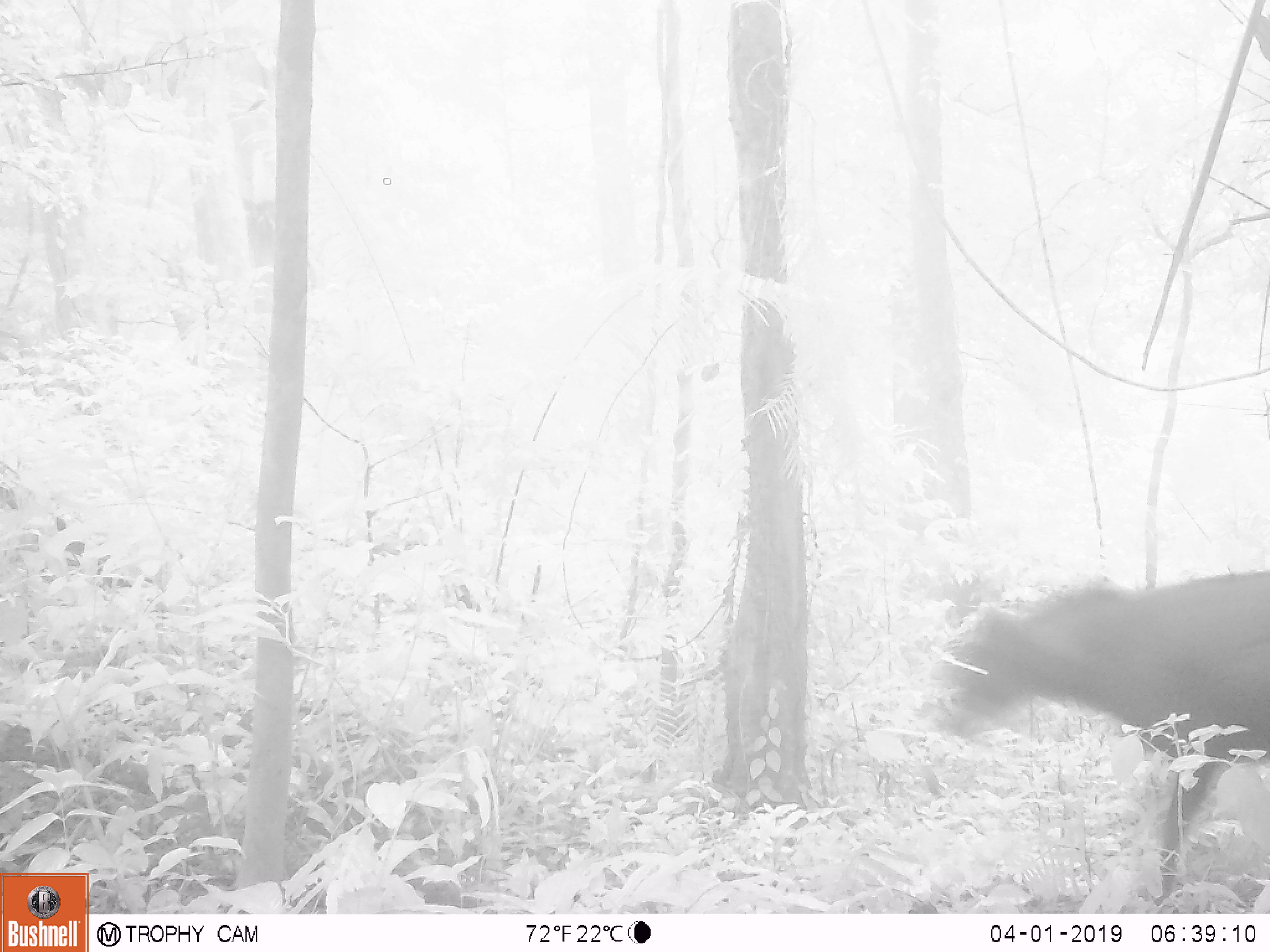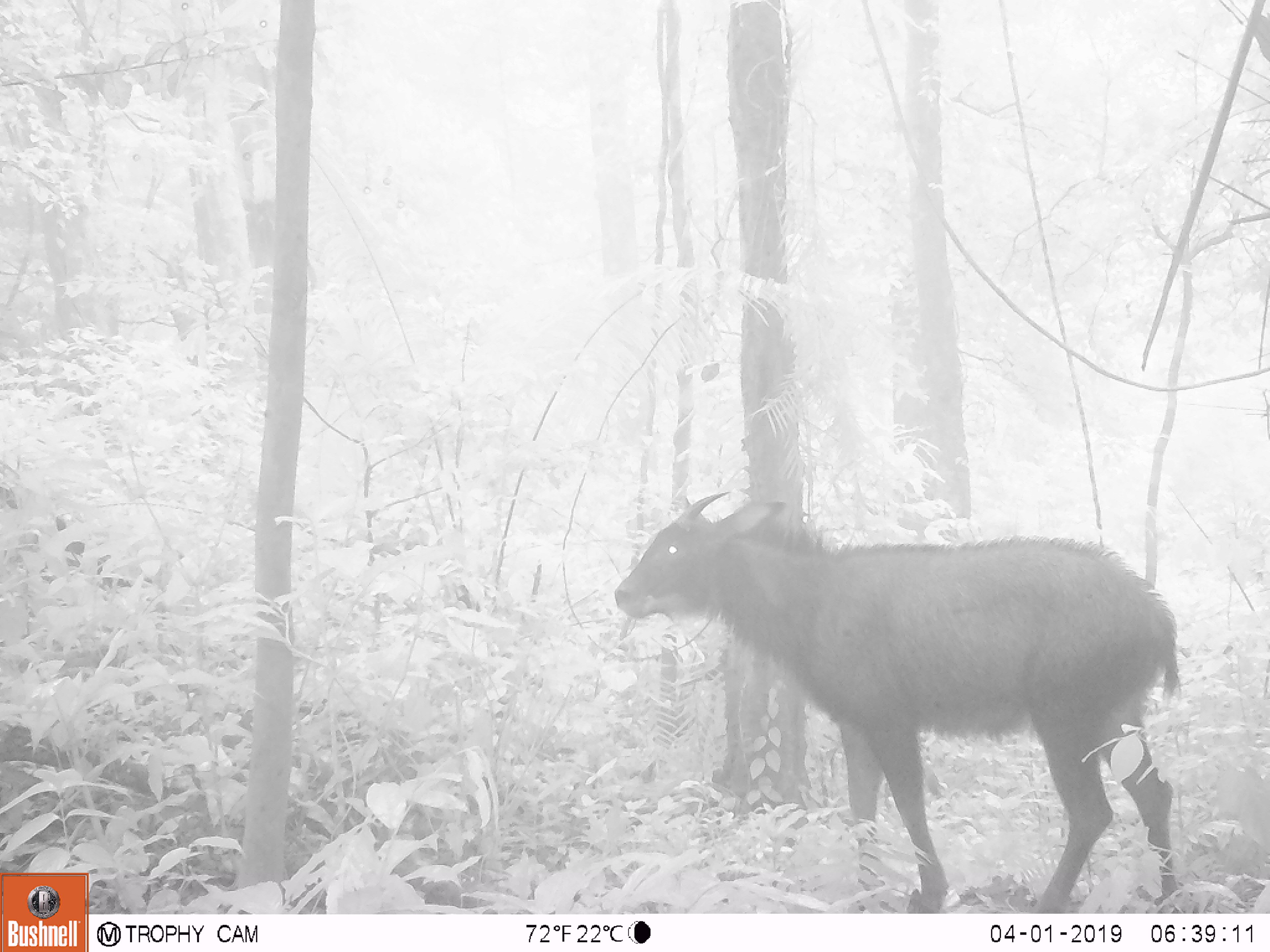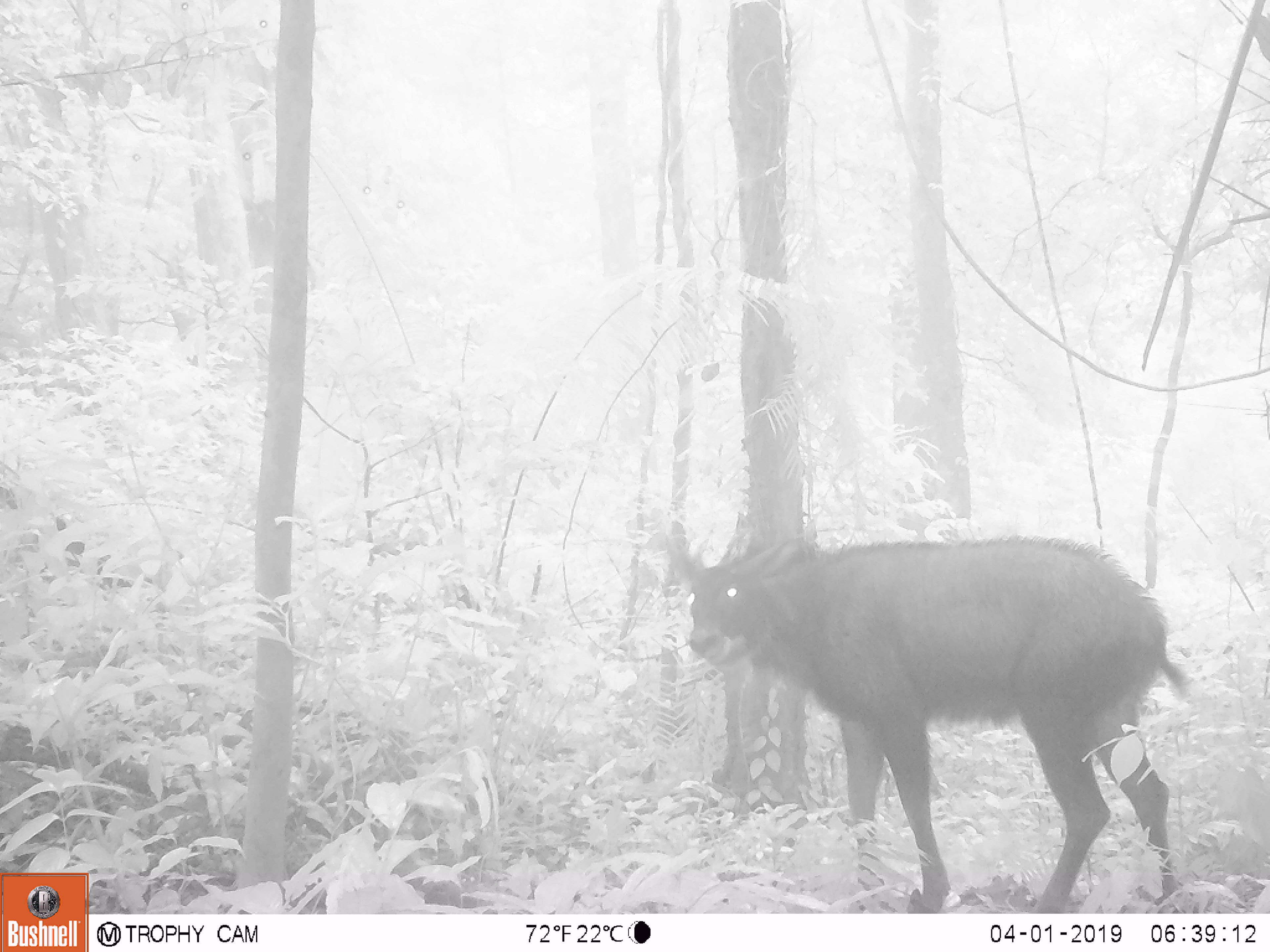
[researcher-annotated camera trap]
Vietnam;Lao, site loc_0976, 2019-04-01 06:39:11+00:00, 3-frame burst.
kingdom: Animalia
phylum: Chordata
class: Mammalia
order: Artiodactyla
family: Bovidae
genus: Capricornis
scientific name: Capricornis sumatraensis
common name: chinese serow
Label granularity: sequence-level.